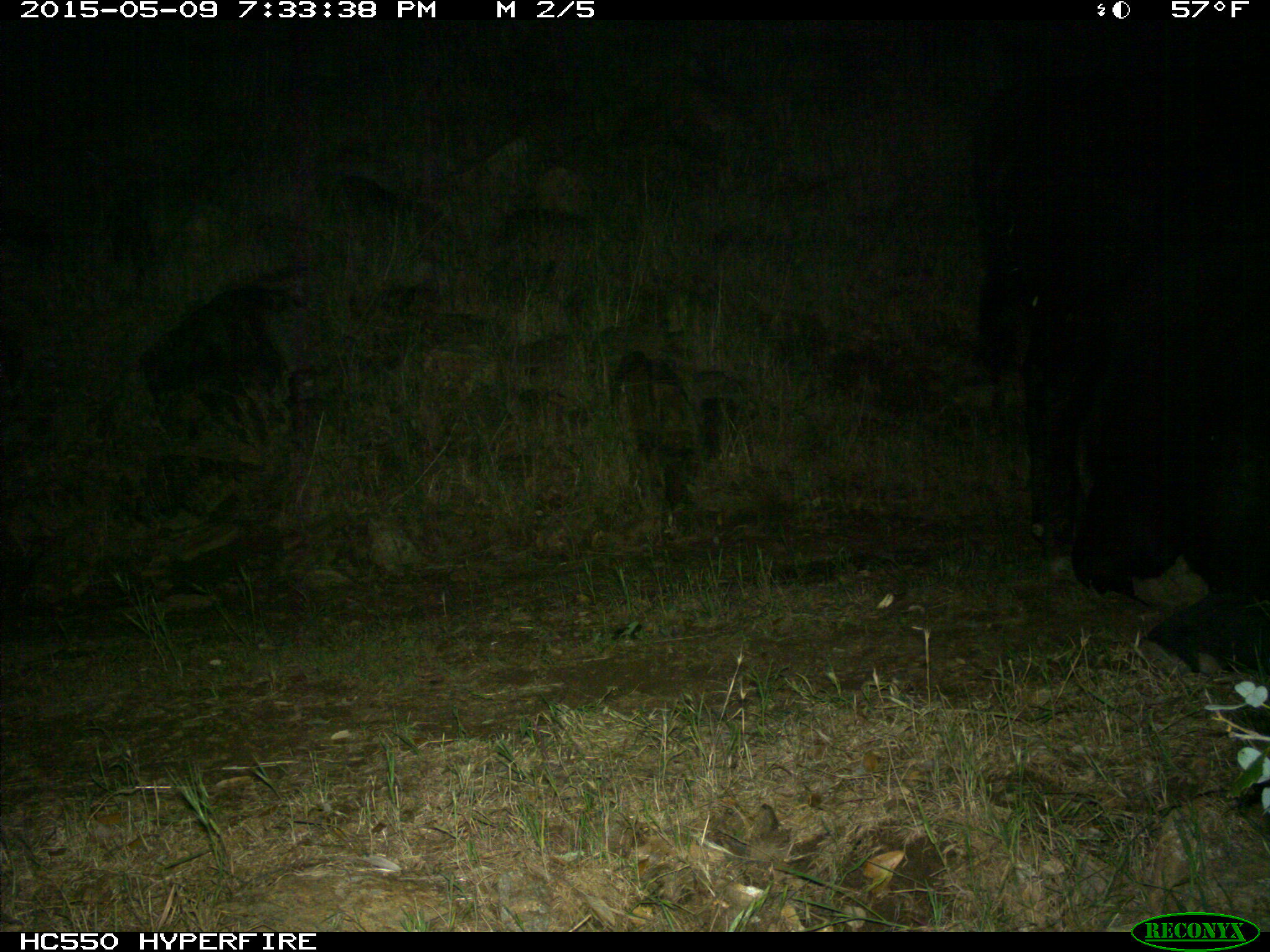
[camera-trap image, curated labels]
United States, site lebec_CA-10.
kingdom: Animalia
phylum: Chordata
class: Mammalia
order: Artiodactyla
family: Bovidae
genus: Bos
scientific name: Bos taurus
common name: domestic cow